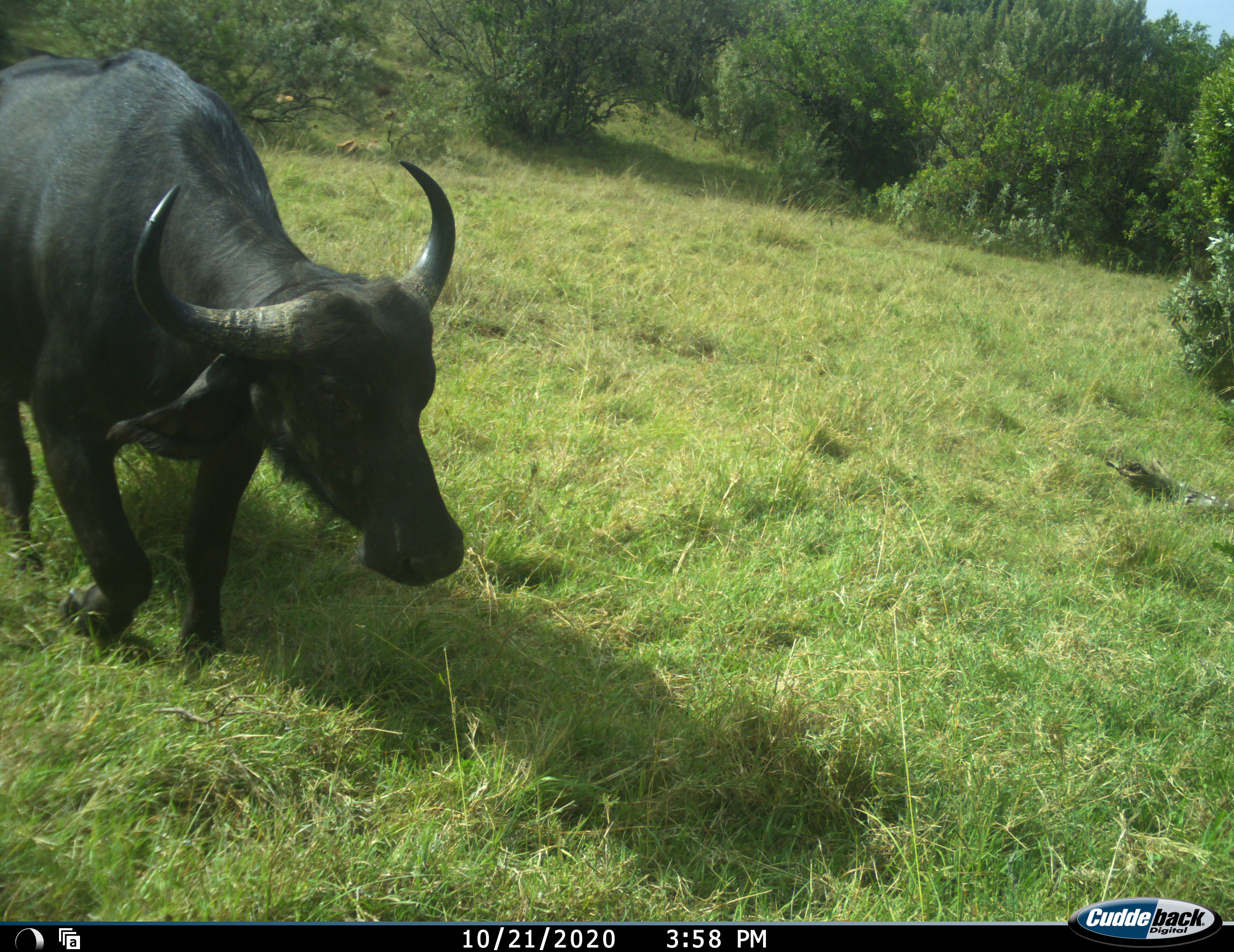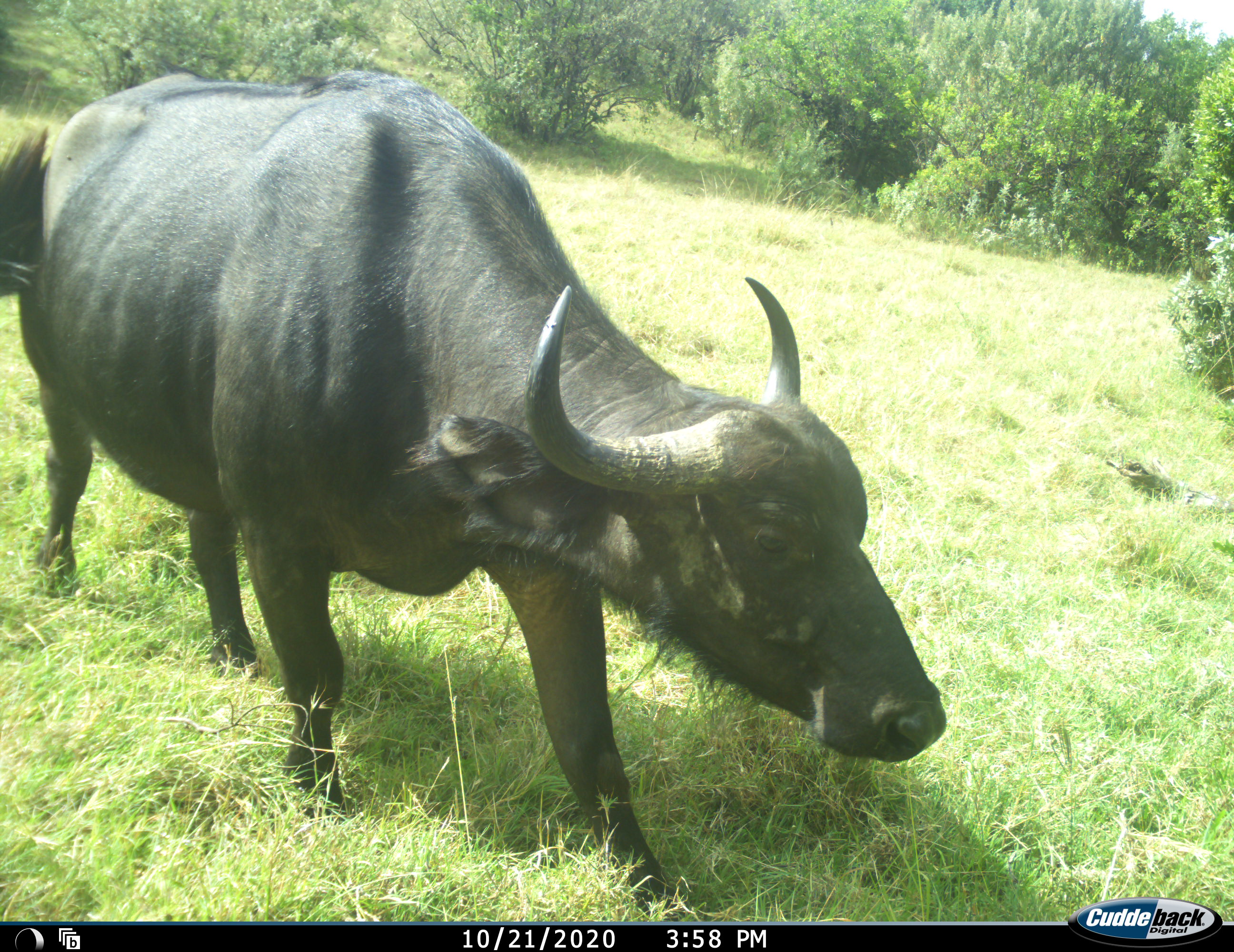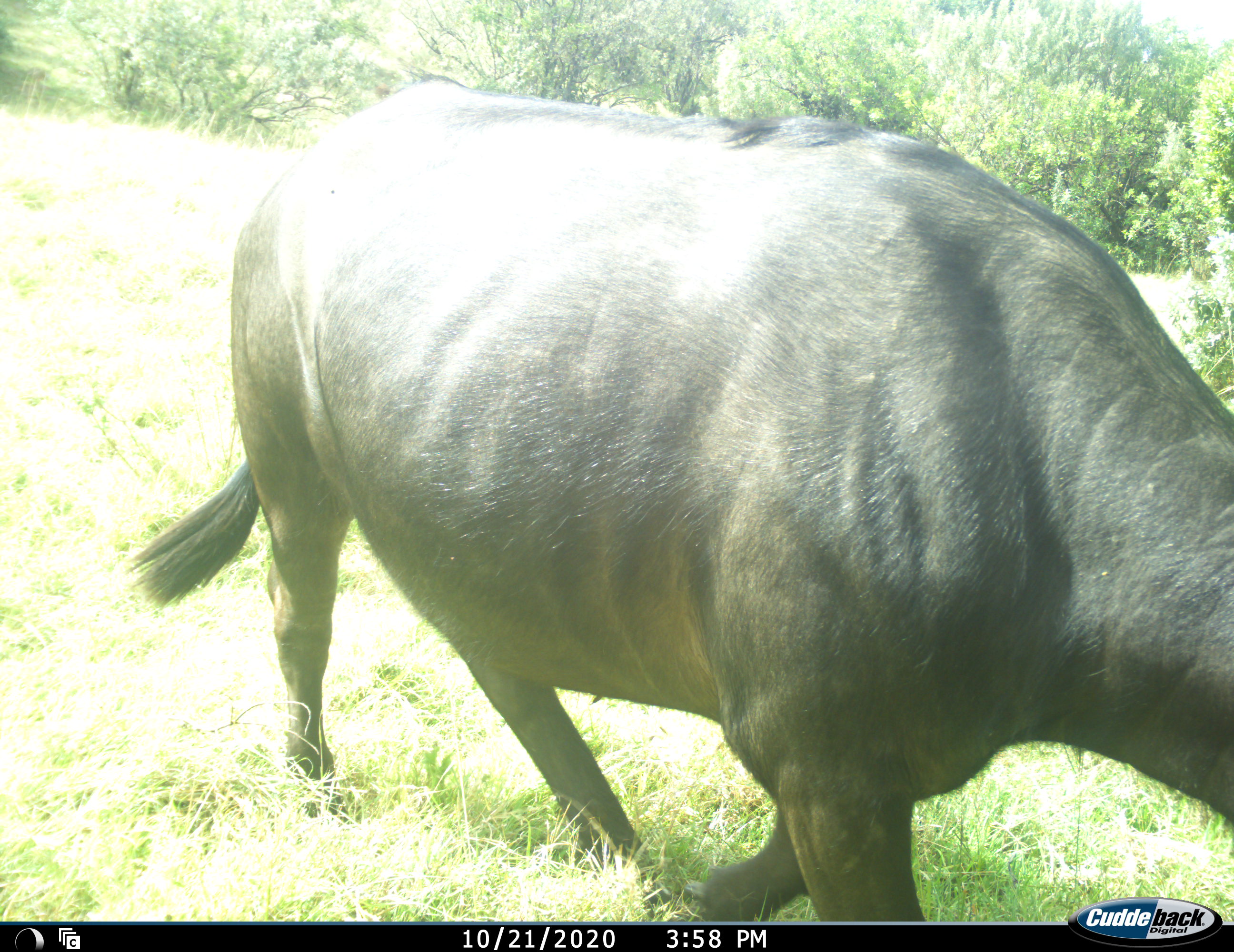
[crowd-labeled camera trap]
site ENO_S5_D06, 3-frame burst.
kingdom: Animalia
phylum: Chordata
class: Mammalia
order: Artiodactyla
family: Bovidae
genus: Syncerus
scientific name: Syncerus caffer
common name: african buffalo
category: buffalo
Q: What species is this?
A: Buffalo (african buffalo) (Syncerus caffer).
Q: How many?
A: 1.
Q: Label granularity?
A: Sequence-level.